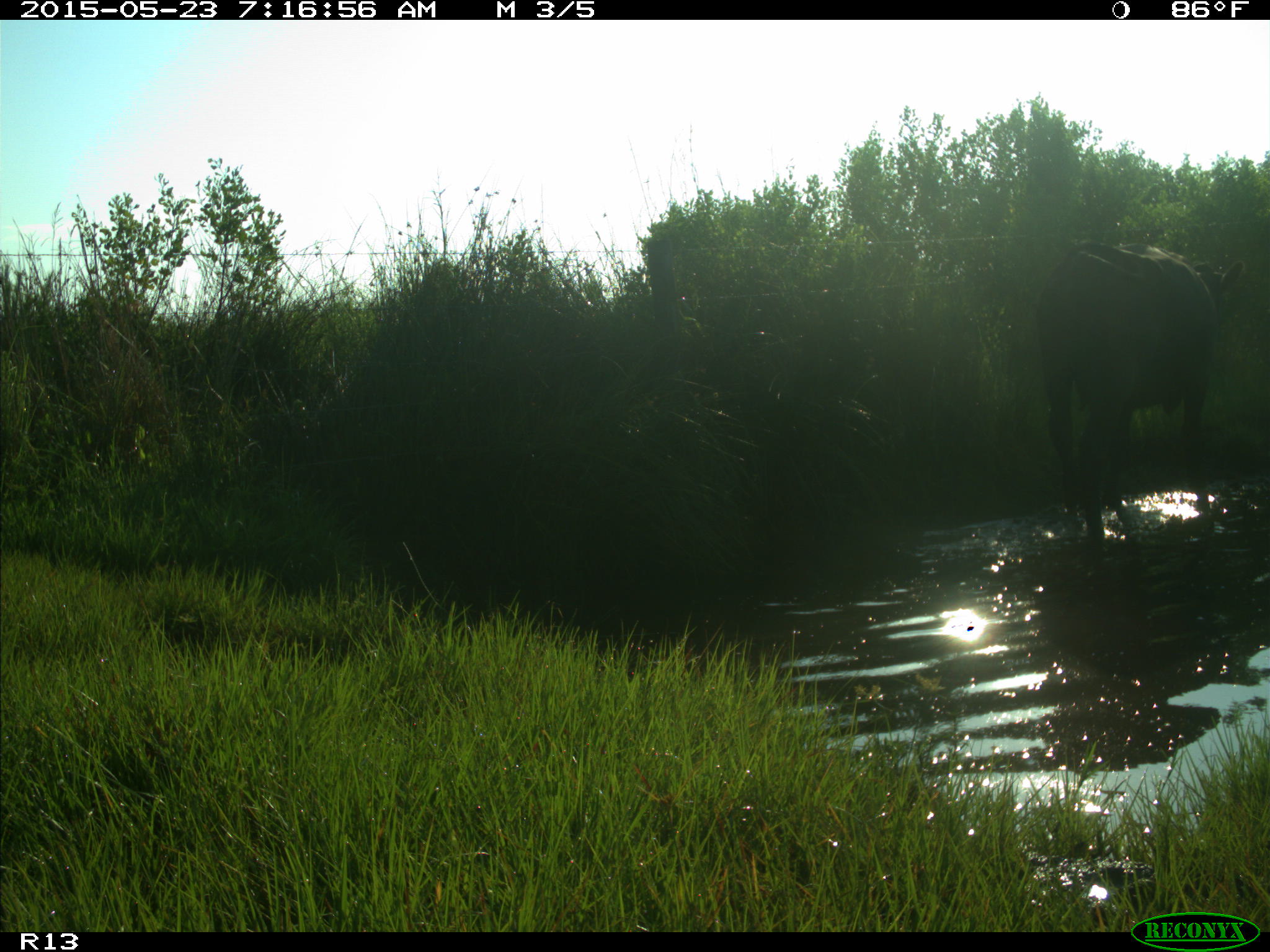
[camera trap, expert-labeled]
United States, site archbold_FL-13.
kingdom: Animalia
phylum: Chordata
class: Mammalia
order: Artiodactyla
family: Bovidae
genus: Bos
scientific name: Bos taurus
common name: domestic cow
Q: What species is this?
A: Bos taurus (domestic cow).